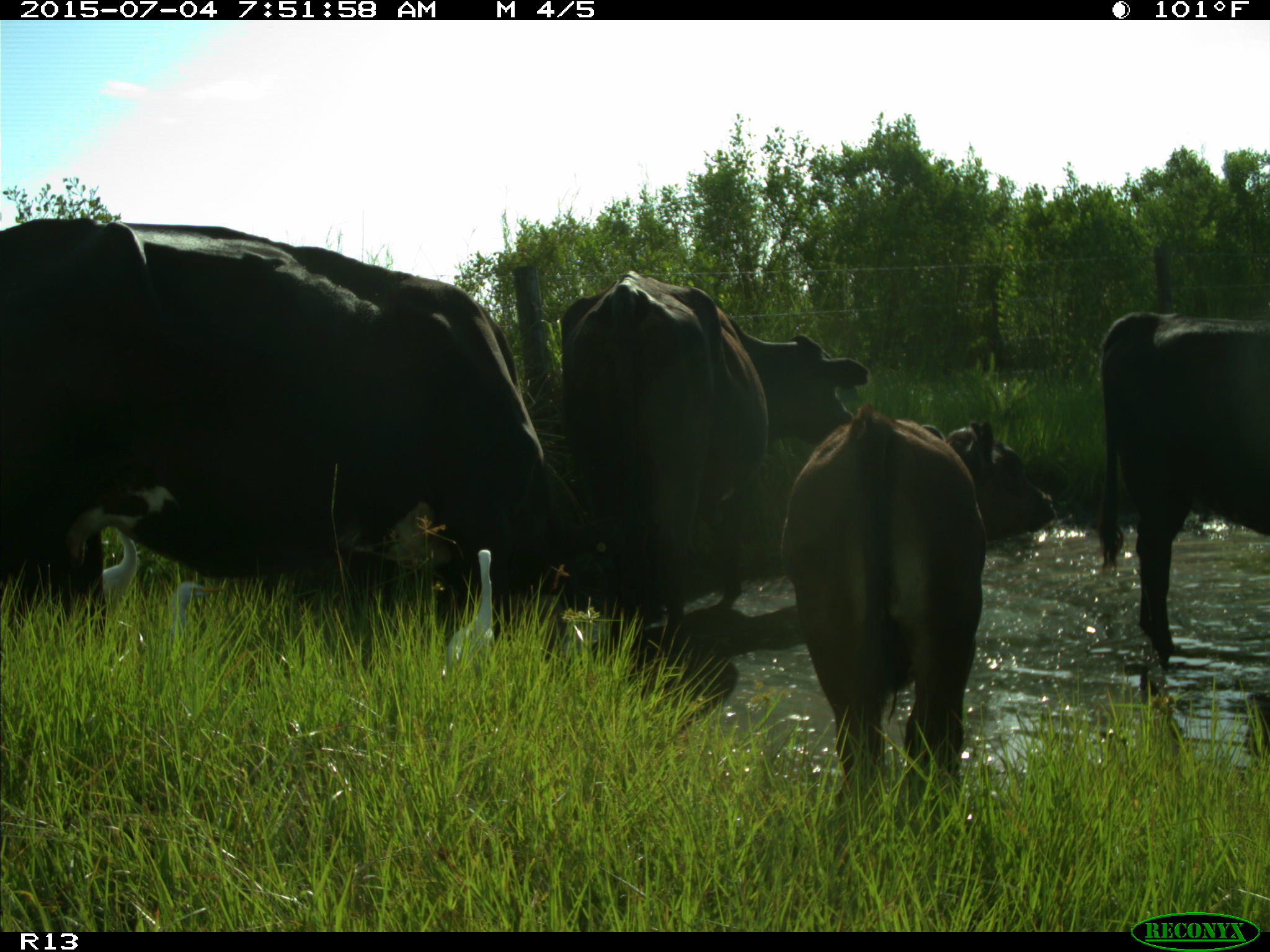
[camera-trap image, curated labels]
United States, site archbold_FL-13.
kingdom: Animalia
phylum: Chordata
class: Mammalia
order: Artiodactyla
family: Bovidae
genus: Bos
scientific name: Bos taurus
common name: domestic cow